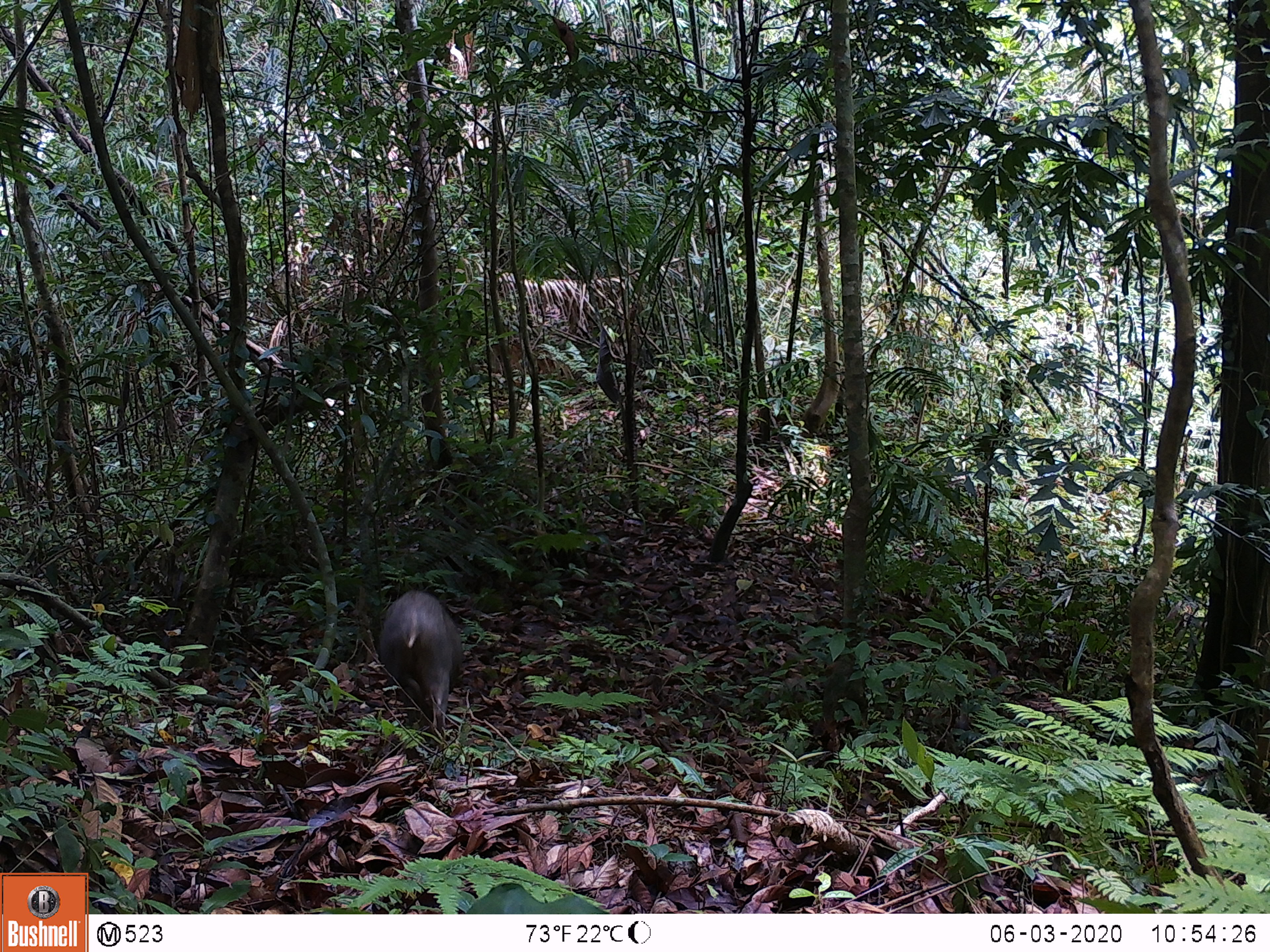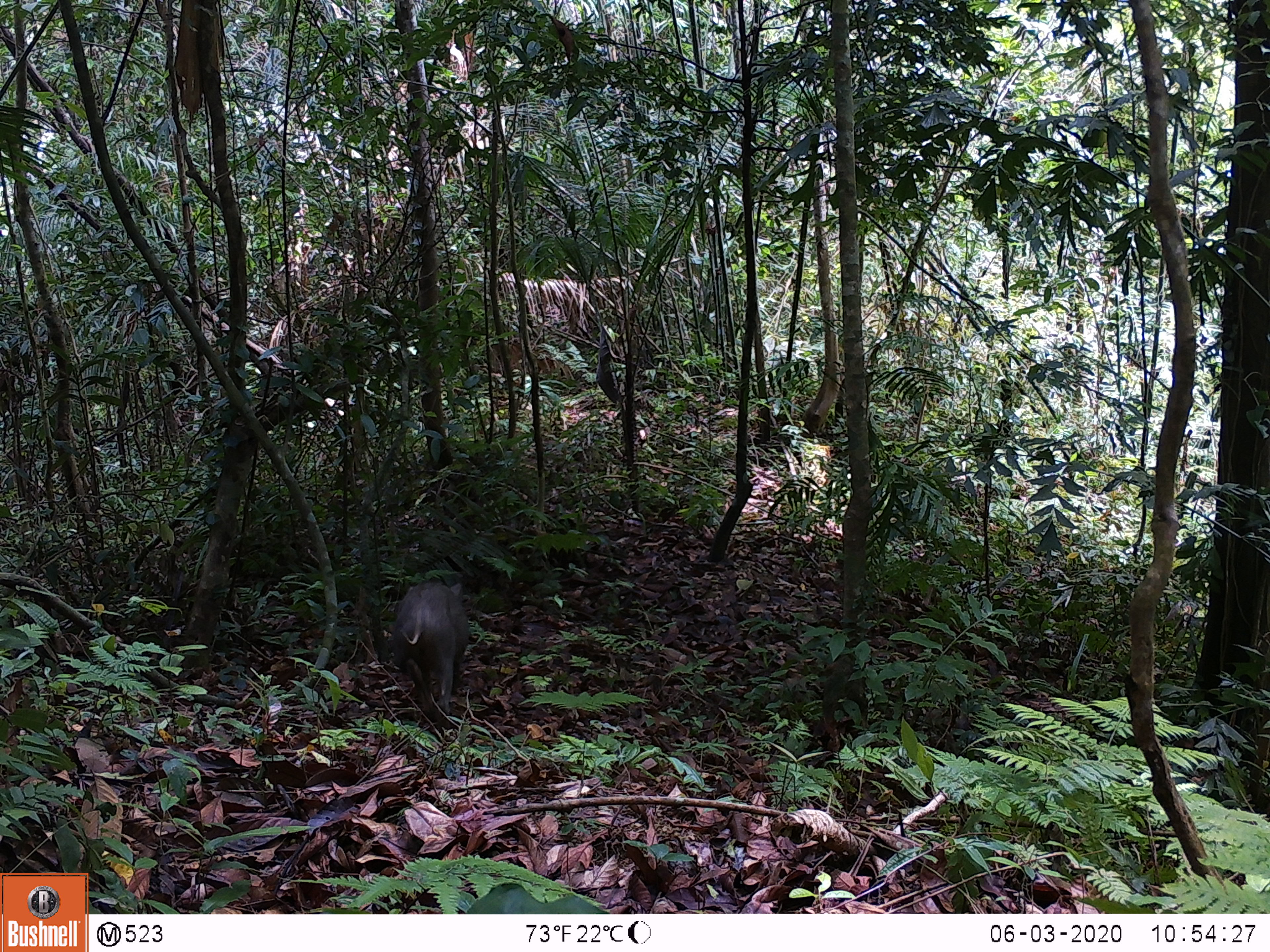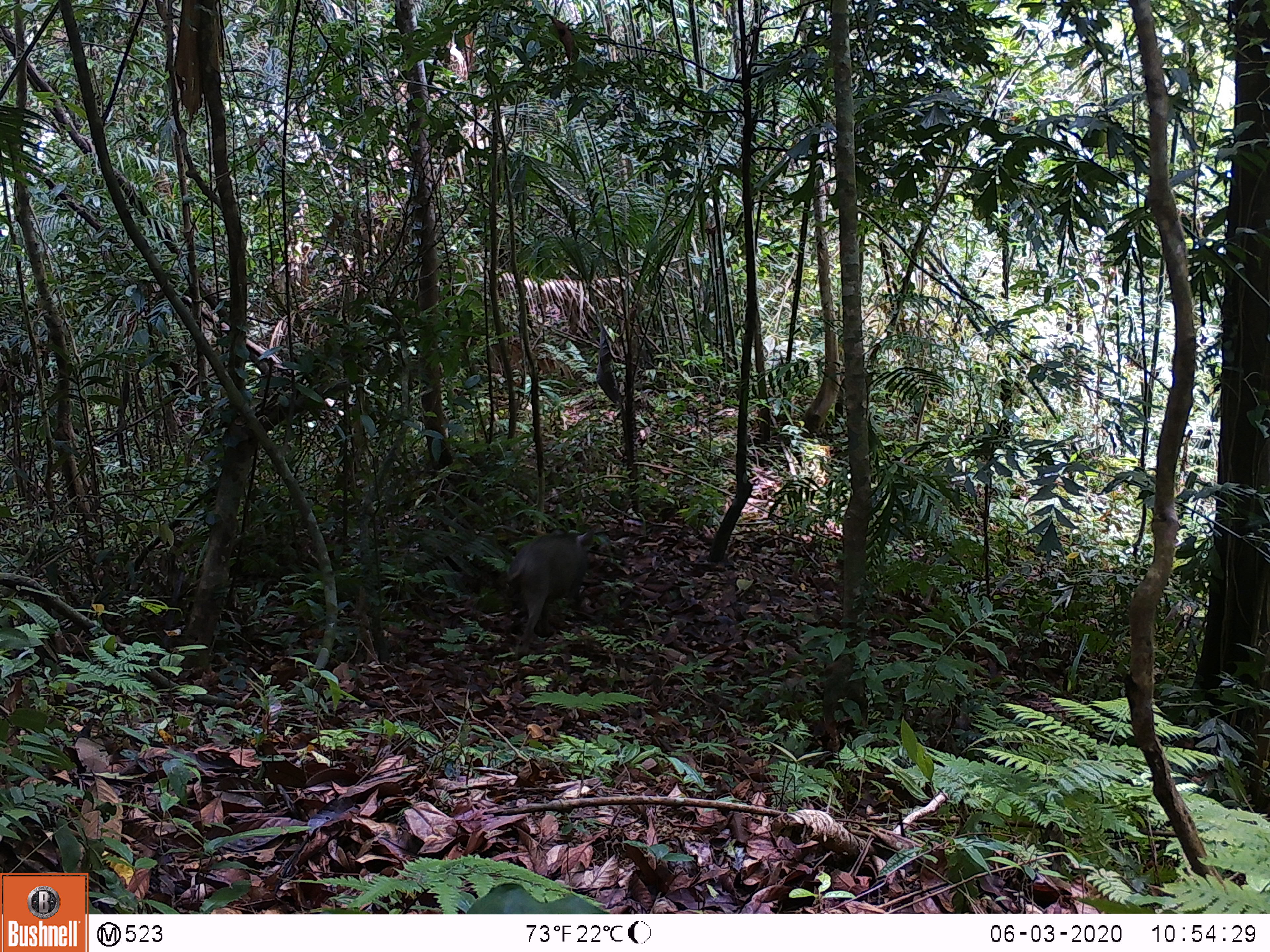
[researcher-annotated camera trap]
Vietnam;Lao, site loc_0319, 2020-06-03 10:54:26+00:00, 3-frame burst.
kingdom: Animalia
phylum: Chordata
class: Mammalia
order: Artiodactyla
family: Suidae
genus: Sus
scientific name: Sus scrofa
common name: eurasian wild pig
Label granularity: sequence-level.